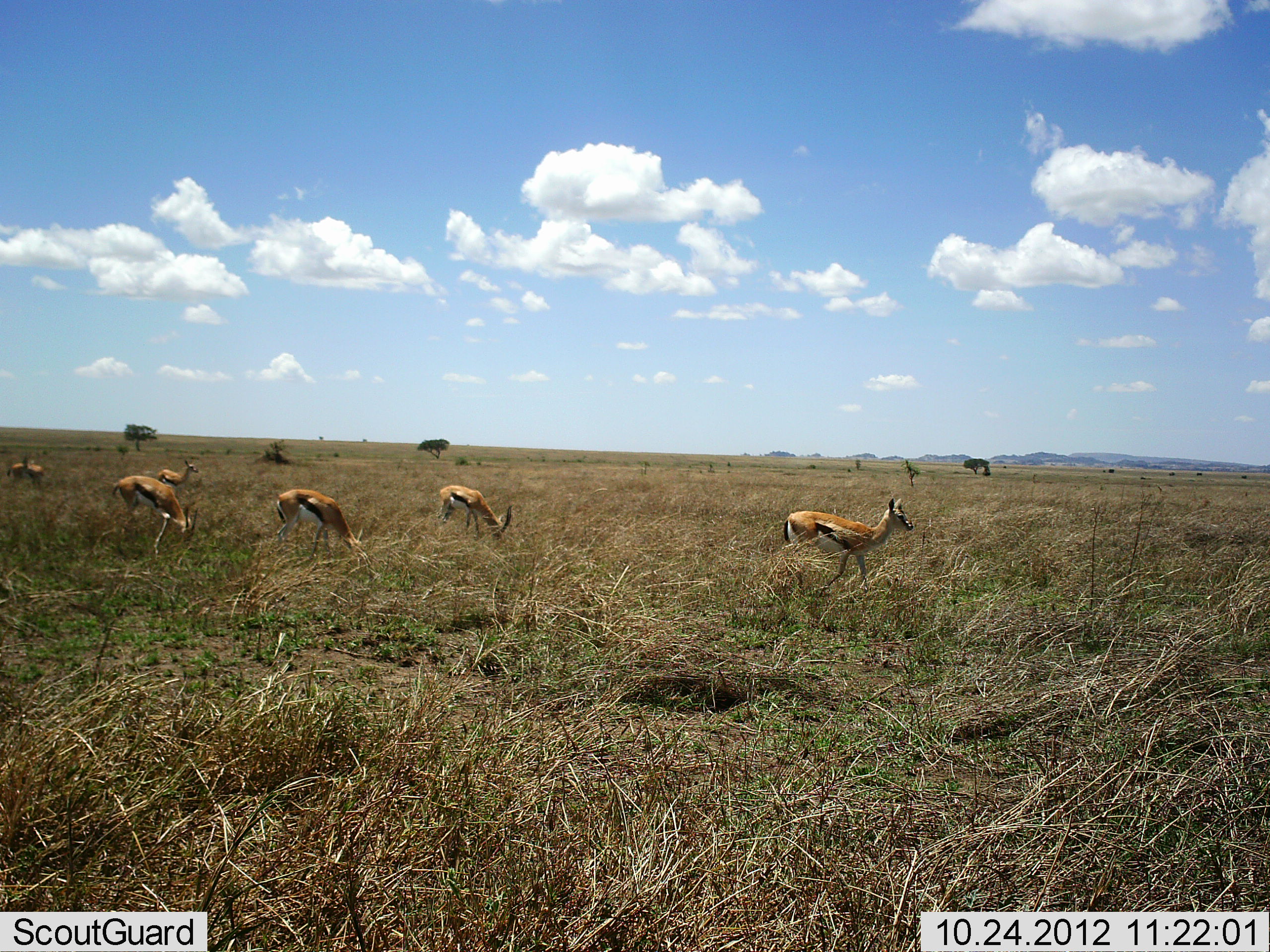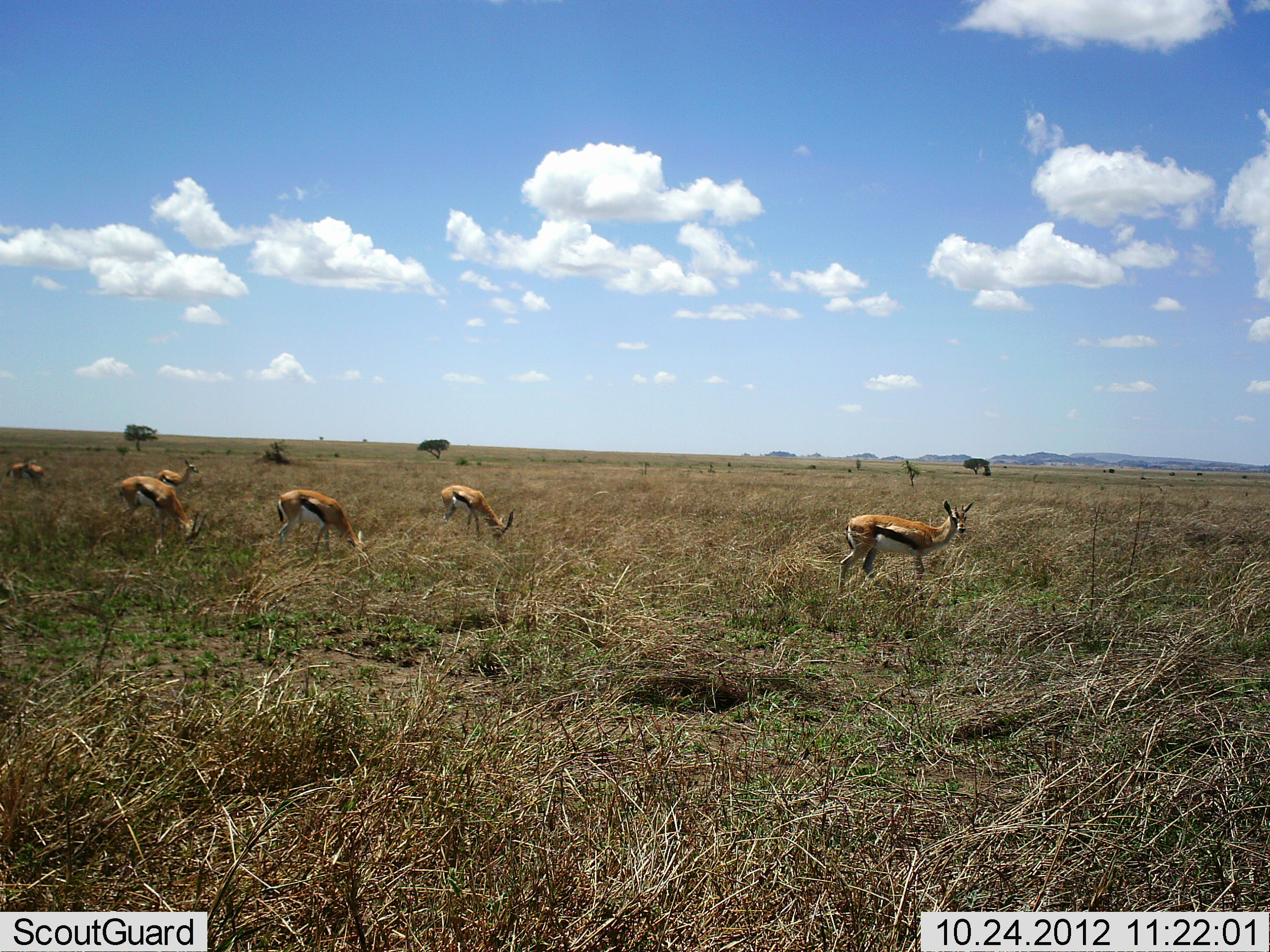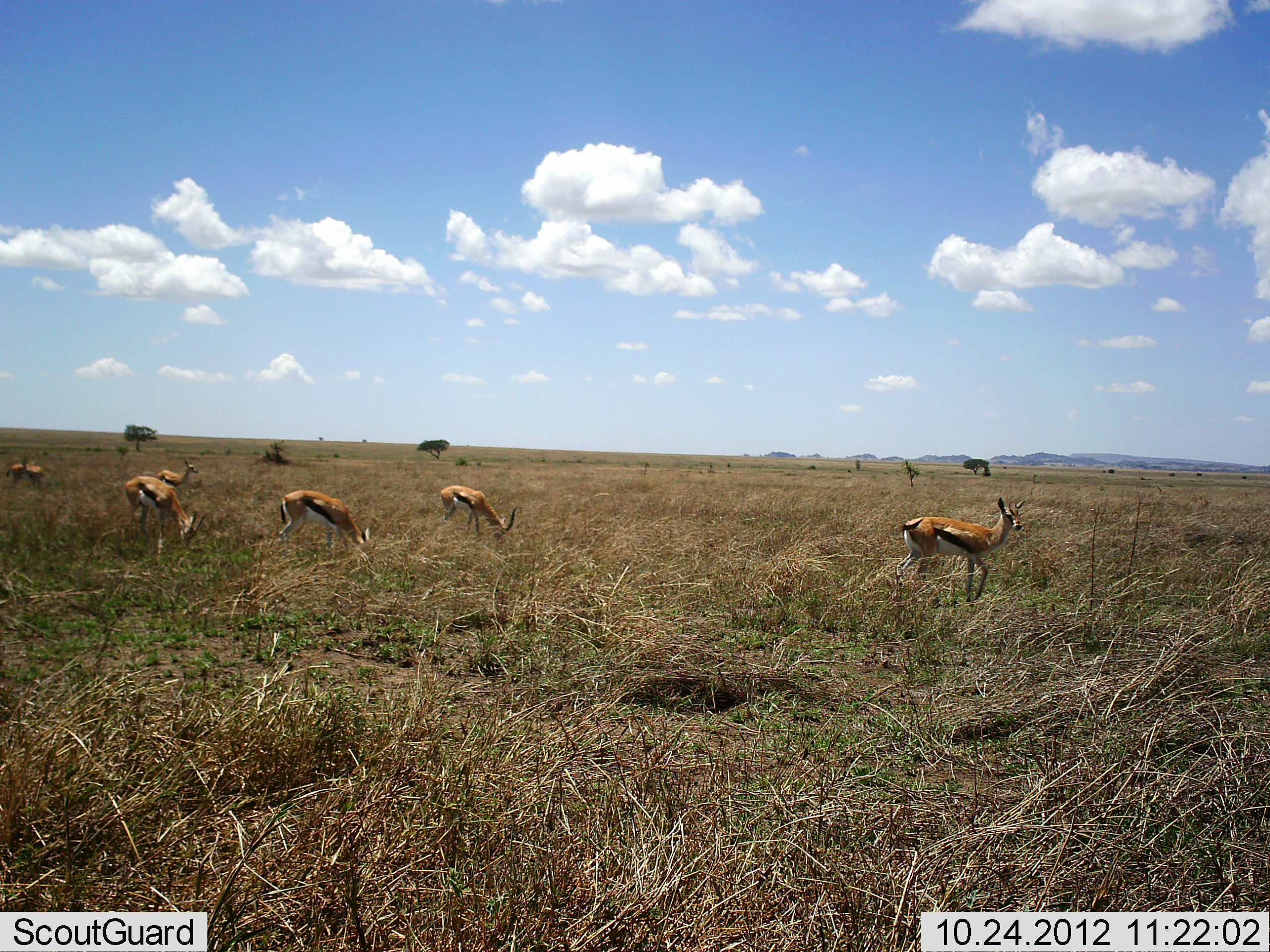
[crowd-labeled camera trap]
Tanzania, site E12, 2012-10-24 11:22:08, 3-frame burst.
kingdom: Animalia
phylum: Chordata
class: Mammalia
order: Artiodactyla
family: Bovidae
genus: Eudorcas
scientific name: Eudorcas thomsonii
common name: thomson's gazelle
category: gazellethomsons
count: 6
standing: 70%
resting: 0%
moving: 50%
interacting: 0%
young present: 0%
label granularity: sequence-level